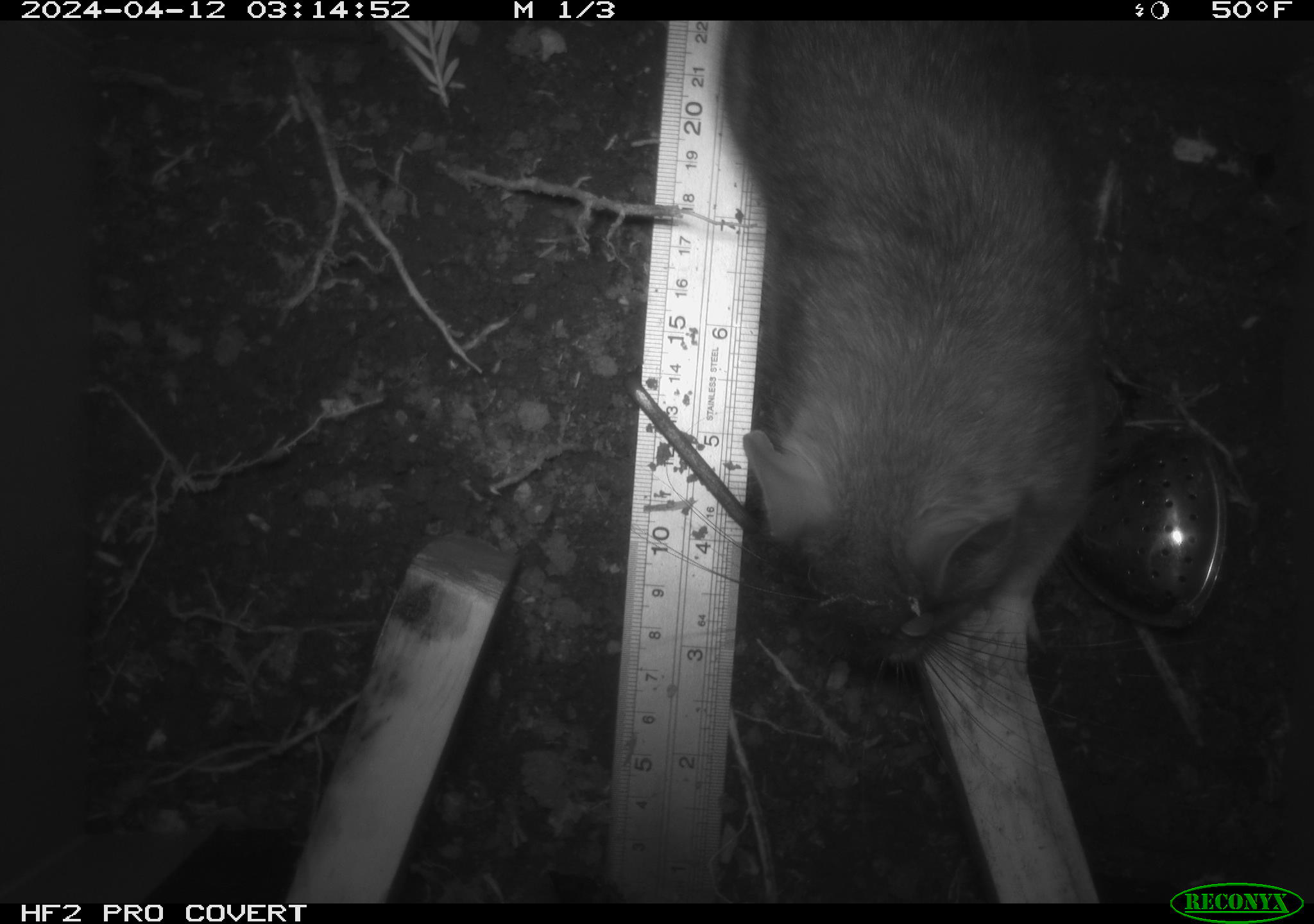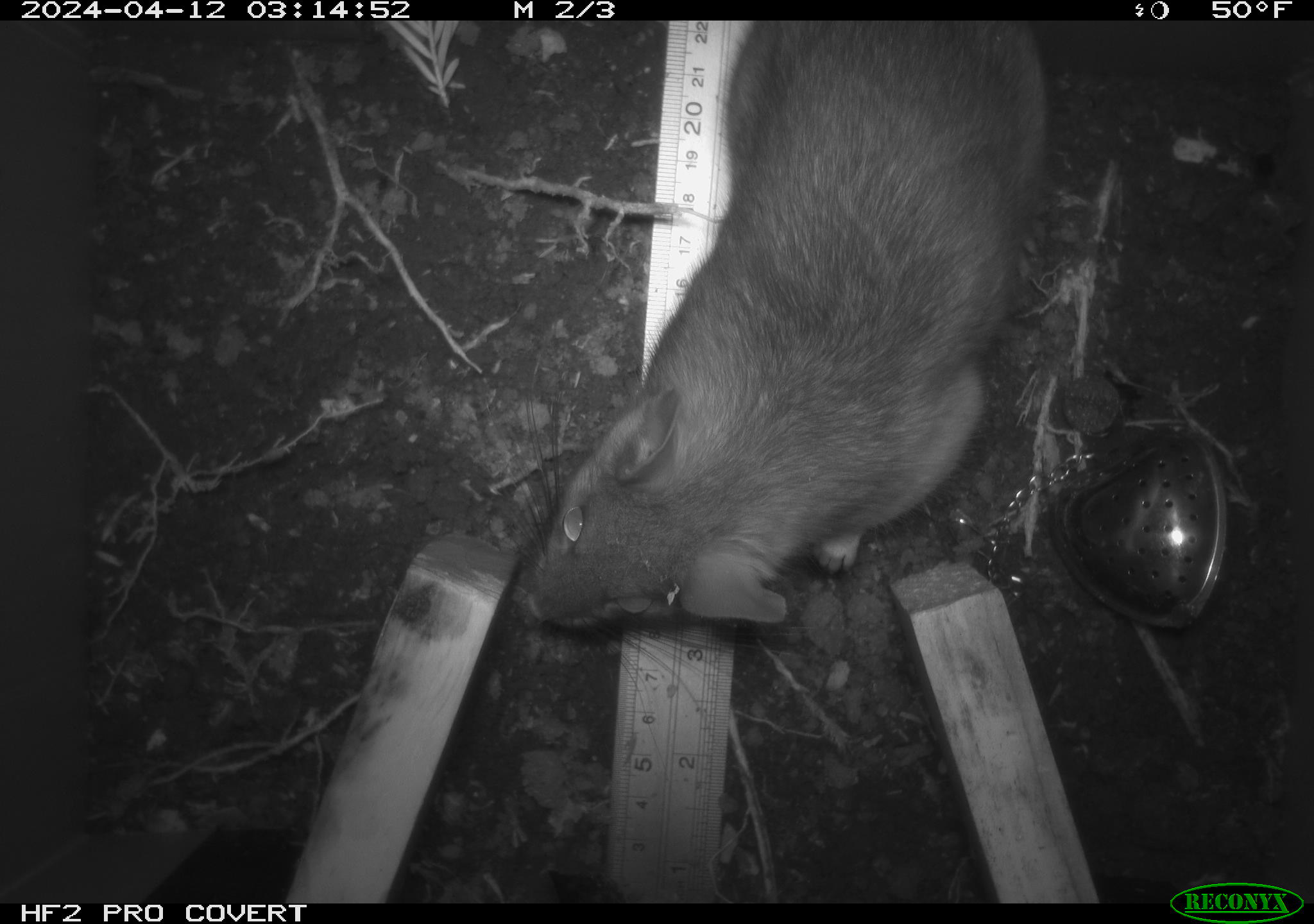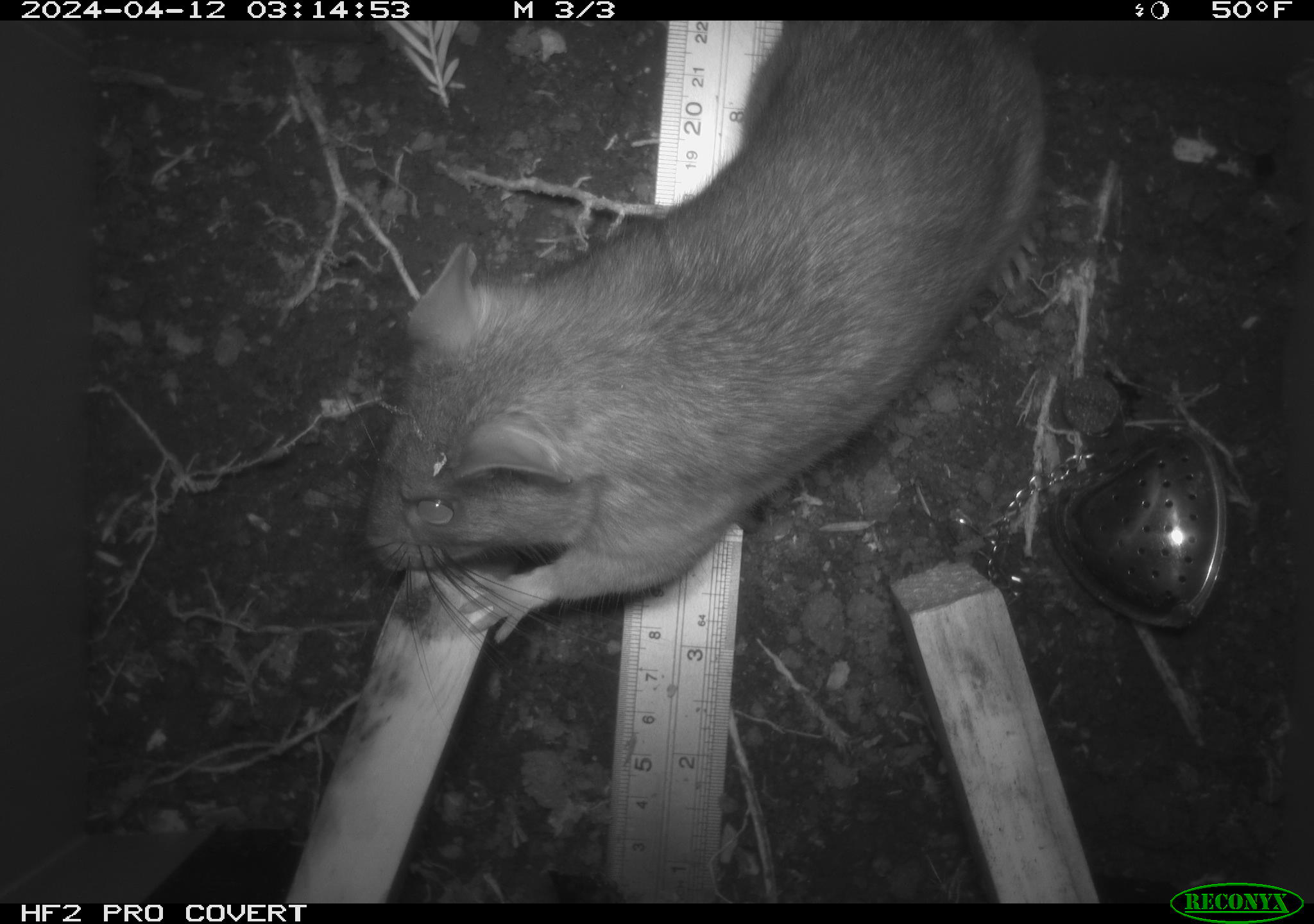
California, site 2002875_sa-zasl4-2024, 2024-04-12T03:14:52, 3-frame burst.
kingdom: Animalia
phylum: Chordata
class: Mammalia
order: Rodentia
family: Cricetidae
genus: Neotoma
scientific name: Neotoma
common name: pack rat or woodrat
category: neotoma species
Neotoma species (pack rat or woodrat) (Neotoma).